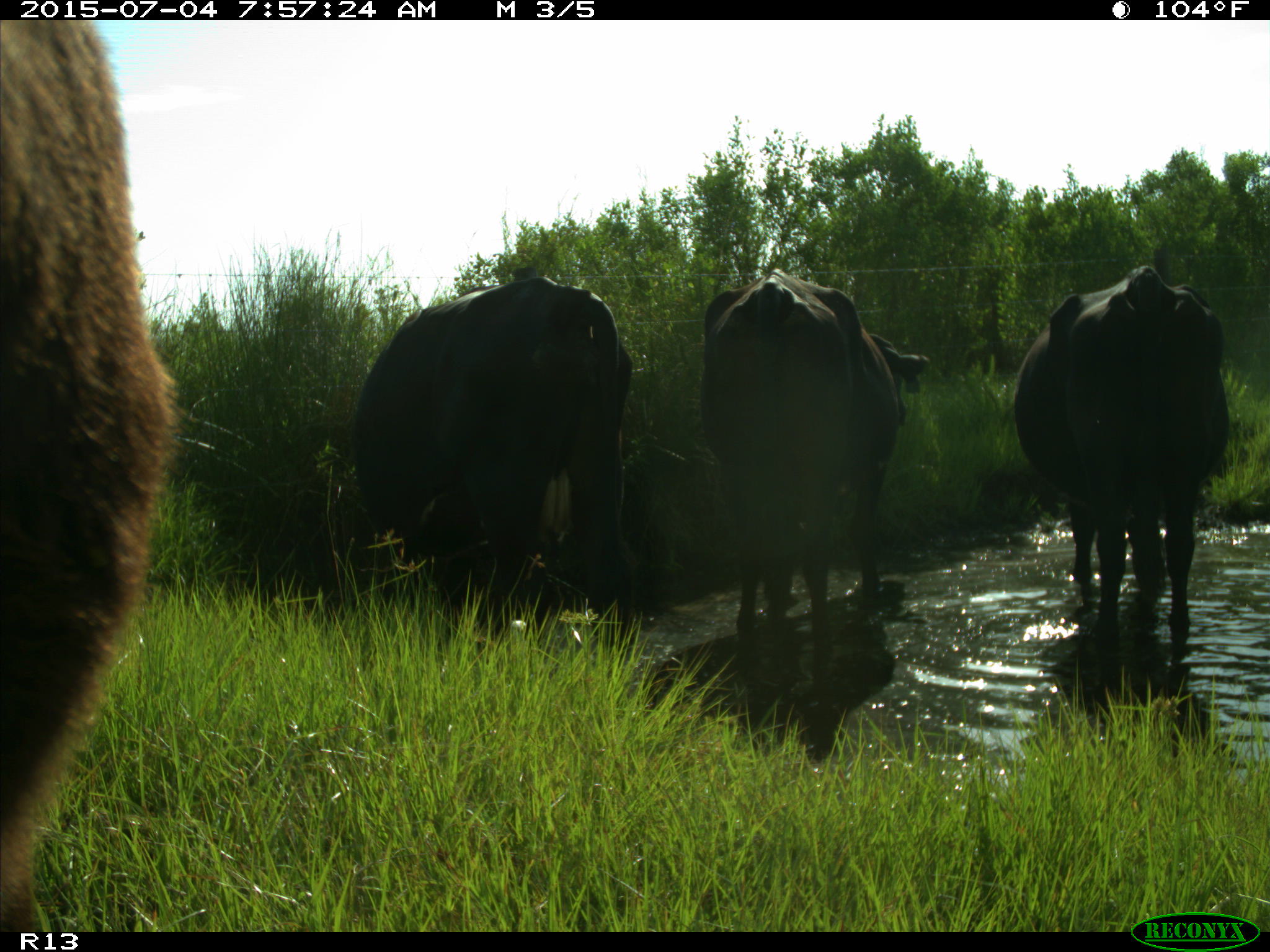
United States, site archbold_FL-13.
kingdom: Animalia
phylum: Chordata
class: Mammalia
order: Artiodactyla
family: Bovidae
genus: Bos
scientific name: Bos taurus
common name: domestic cow